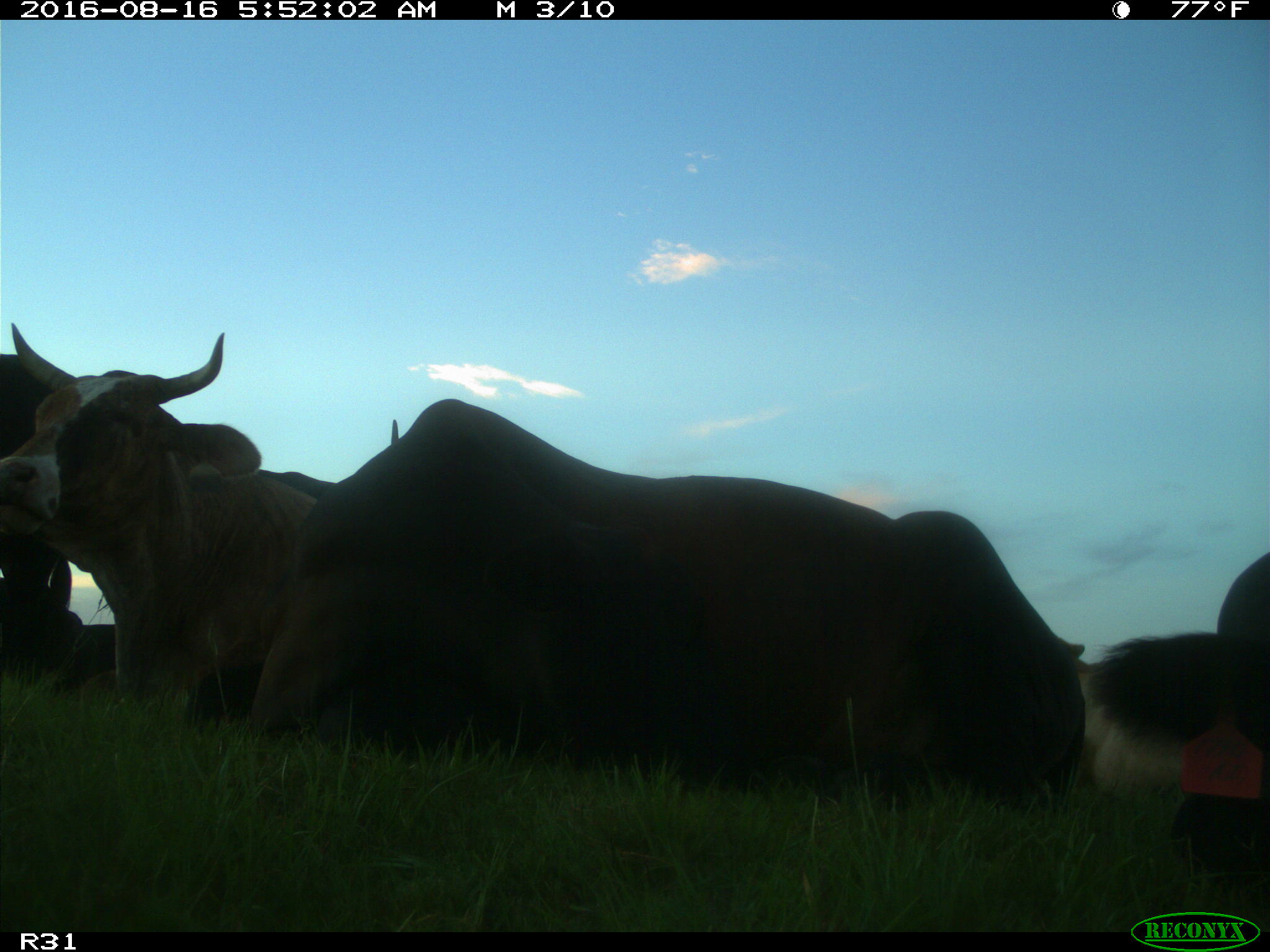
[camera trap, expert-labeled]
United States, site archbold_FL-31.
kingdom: Animalia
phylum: Chordata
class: Mammalia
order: Artiodactyla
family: Bovidae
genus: Bos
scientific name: Bos taurus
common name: domestic cow